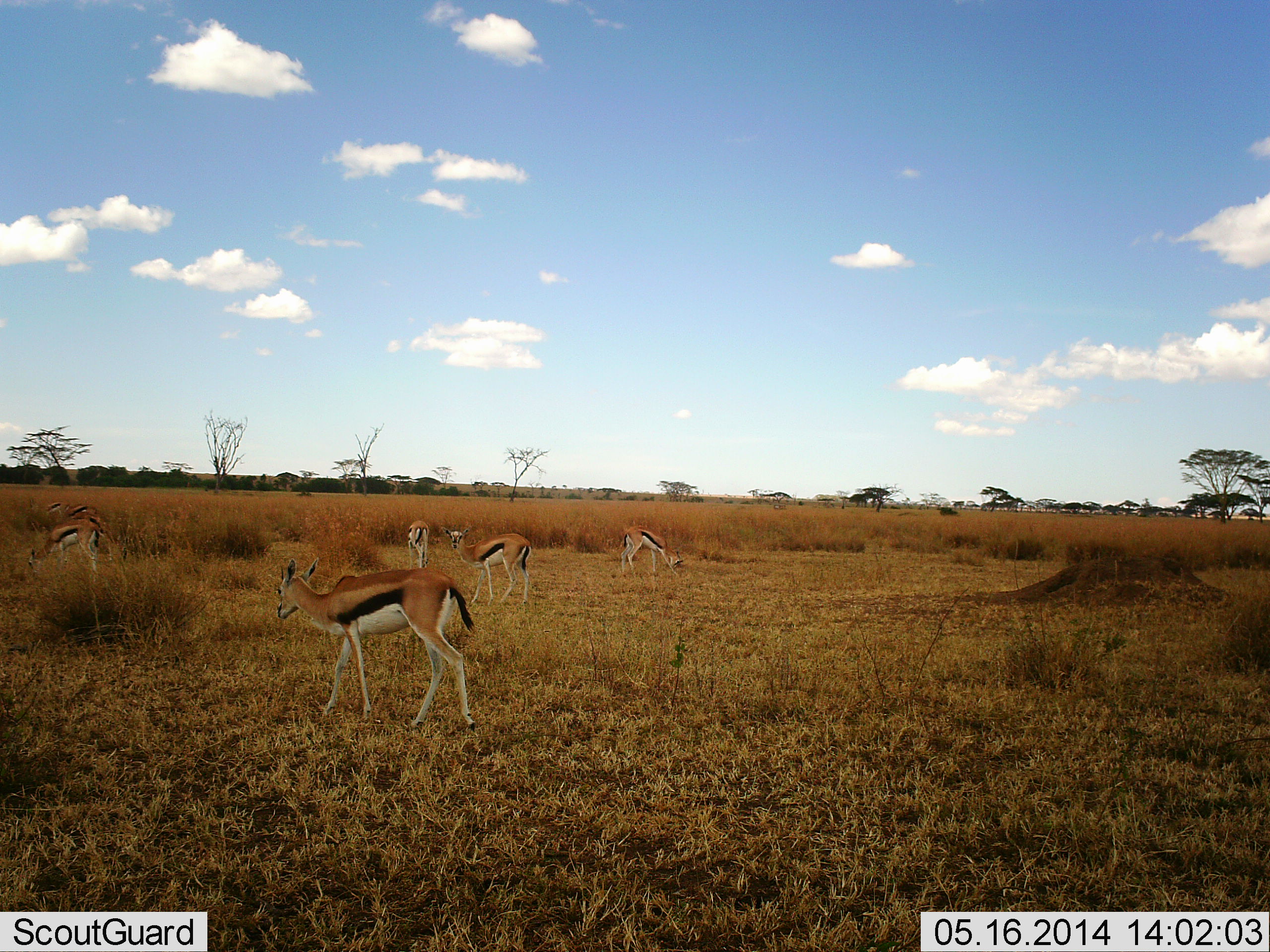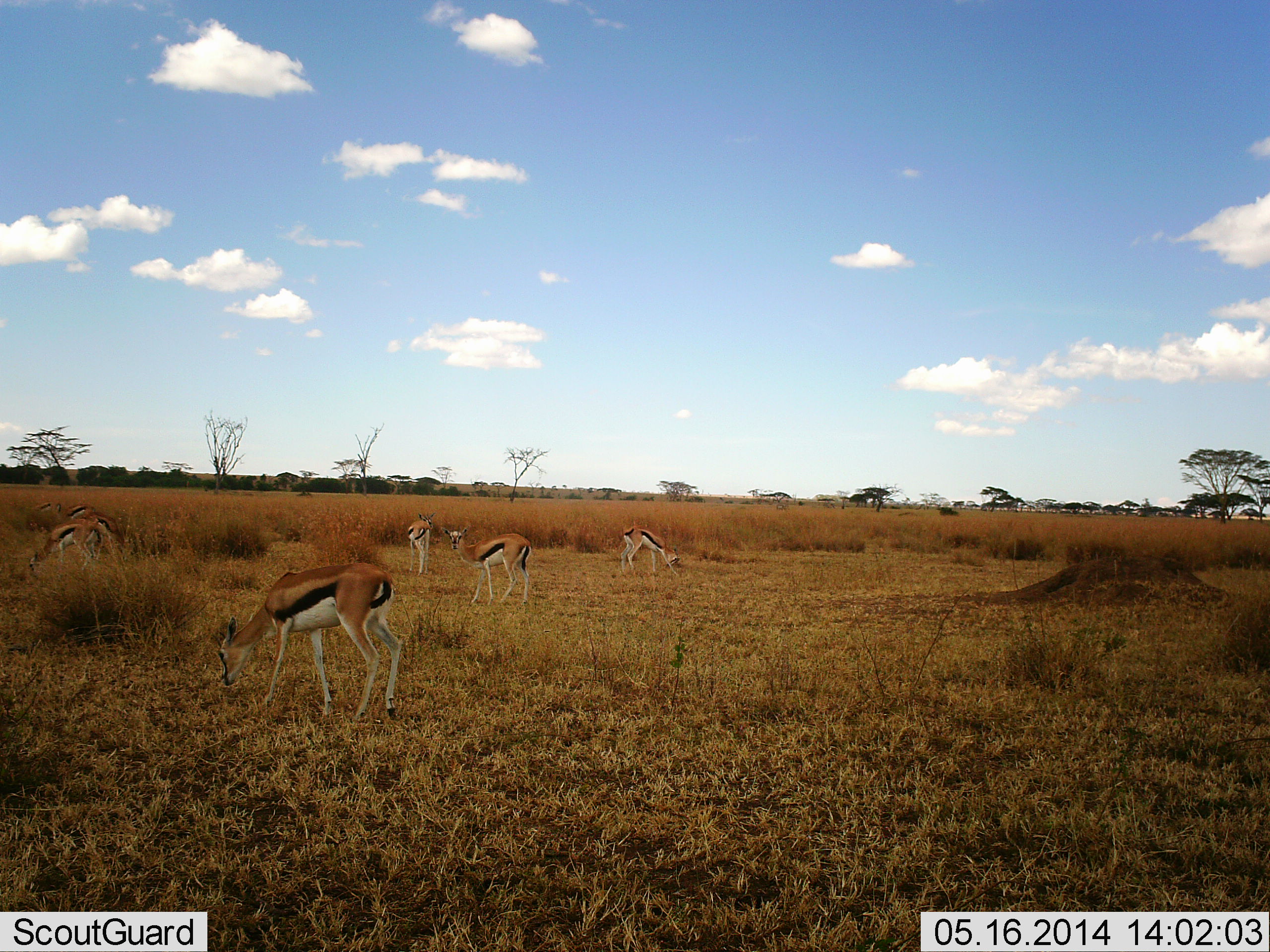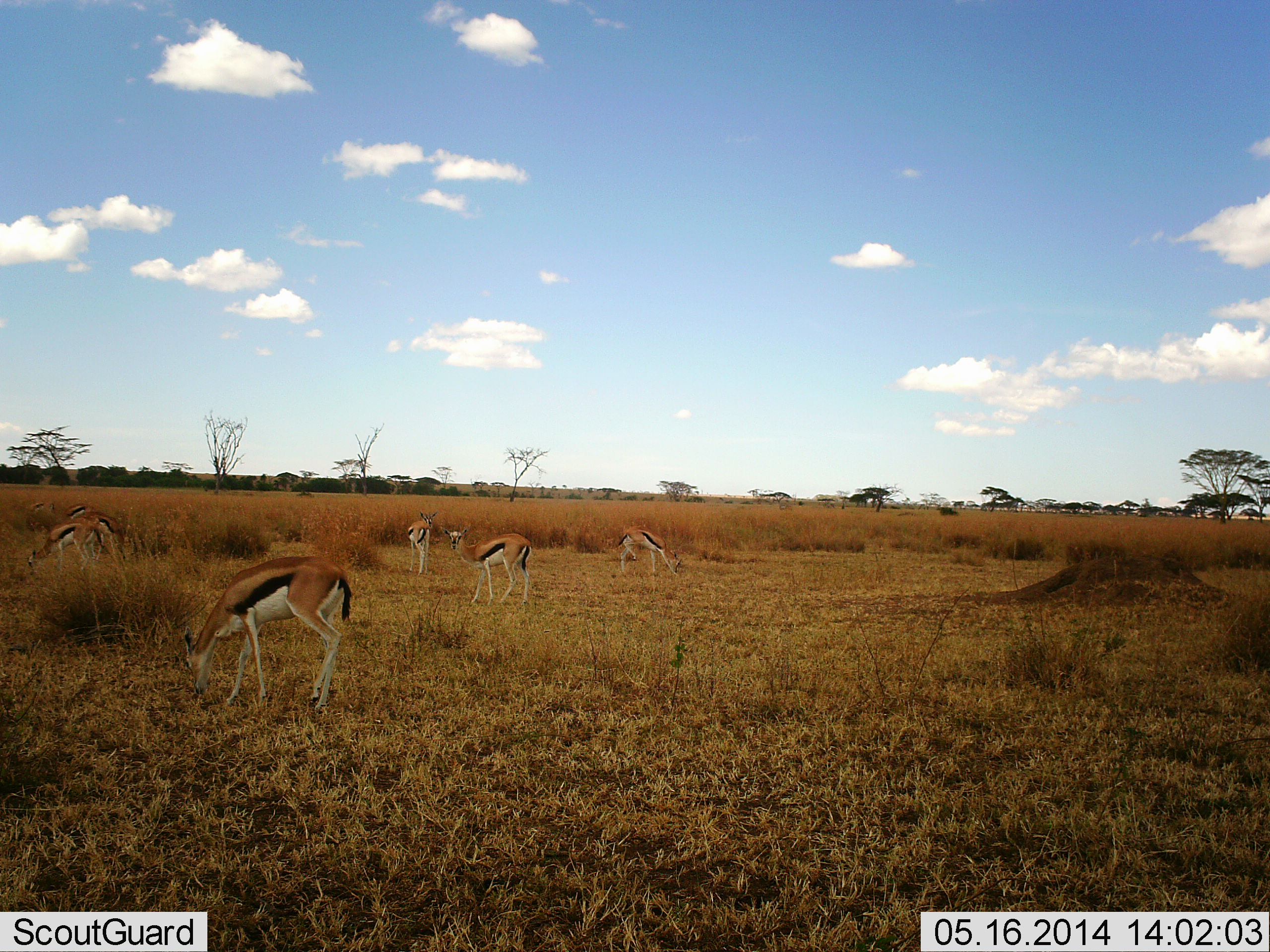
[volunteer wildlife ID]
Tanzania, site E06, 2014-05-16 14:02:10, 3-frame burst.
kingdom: Animalia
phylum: Chordata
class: Mammalia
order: Artiodactyla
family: Bovidae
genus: Eudorcas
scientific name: Eudorcas thomsonii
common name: thomson's gazelle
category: gazellethomsons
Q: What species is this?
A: Gazellethomsons (thomson's gazelle) (Eudorcas thomsonii).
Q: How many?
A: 6.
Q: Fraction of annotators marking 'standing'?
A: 40%.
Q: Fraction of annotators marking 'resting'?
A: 0%.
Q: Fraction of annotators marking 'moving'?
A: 10%.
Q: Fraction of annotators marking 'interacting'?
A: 0%.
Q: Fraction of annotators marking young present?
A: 0%.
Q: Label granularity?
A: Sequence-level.